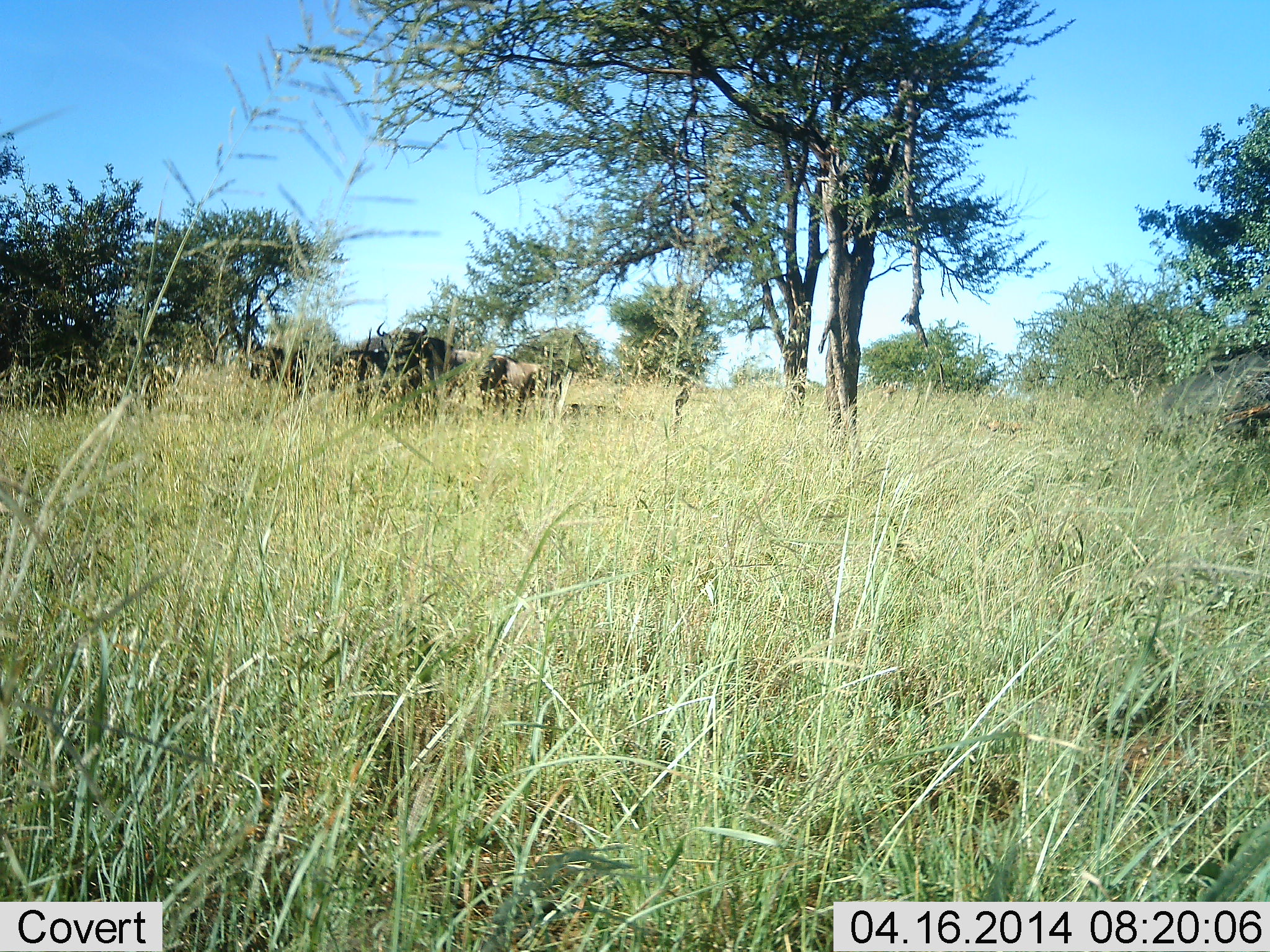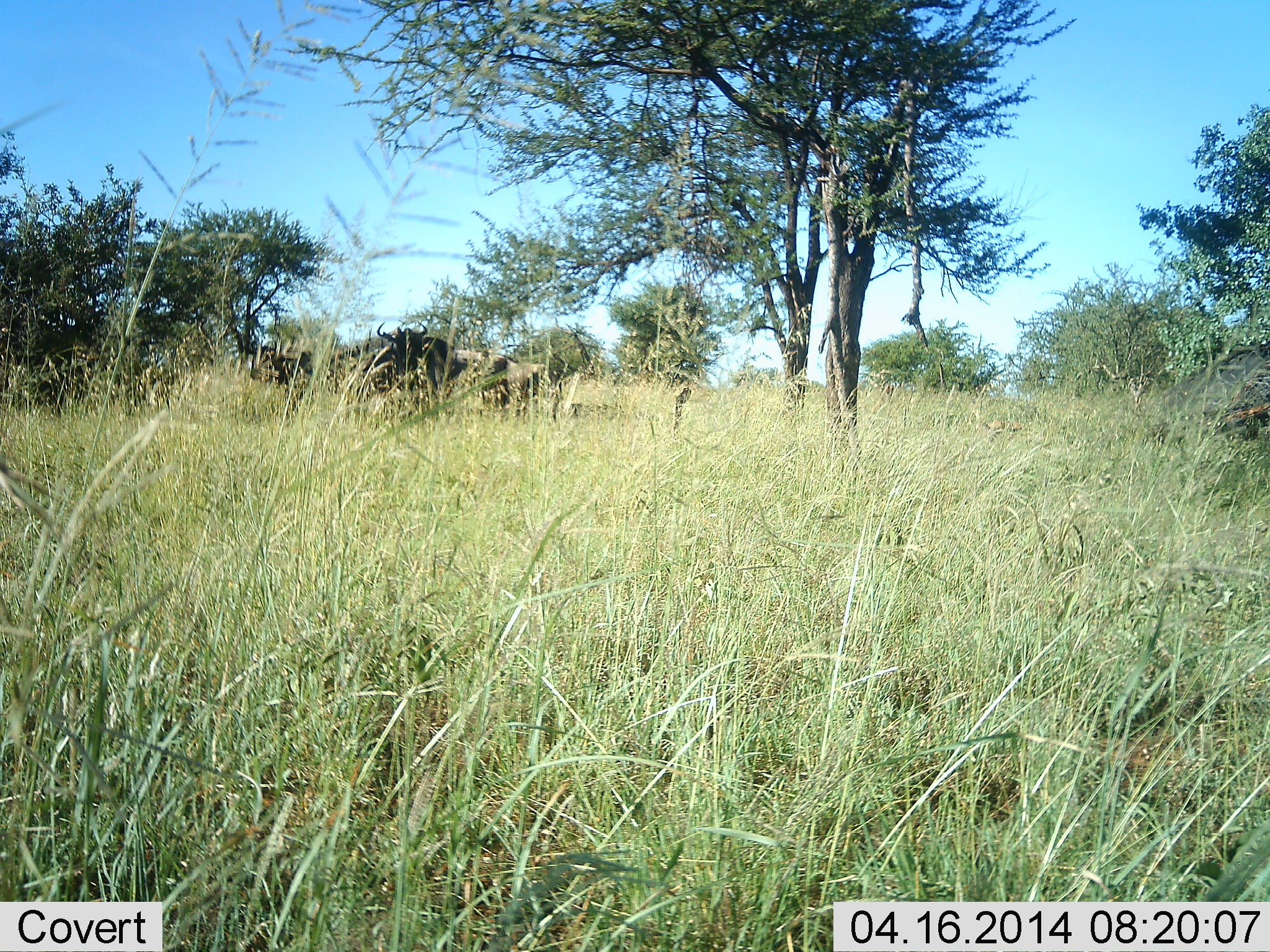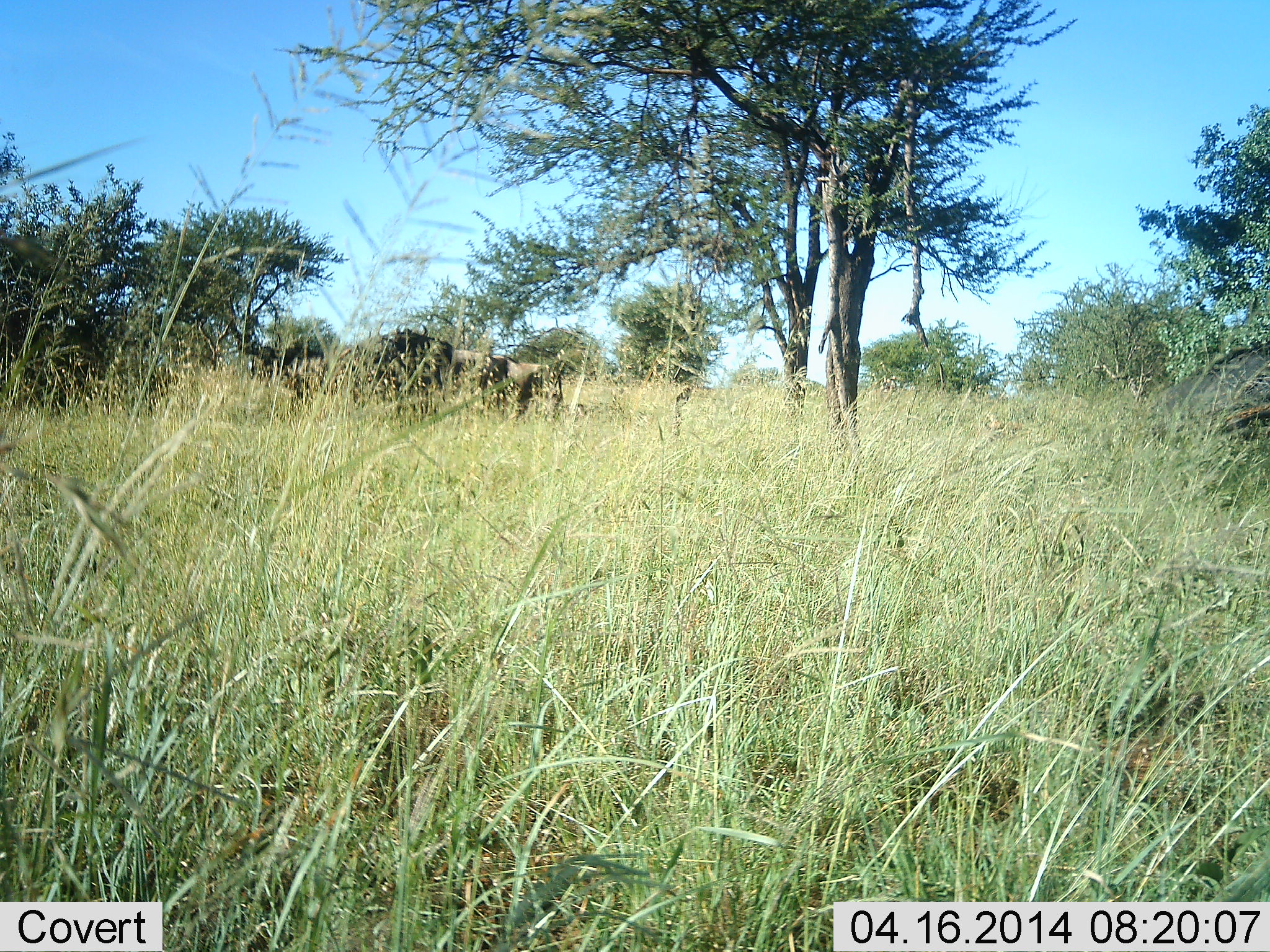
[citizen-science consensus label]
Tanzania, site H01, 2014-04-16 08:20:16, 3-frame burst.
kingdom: Animalia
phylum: Chordata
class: Mammalia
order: Artiodactyla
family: Bovidae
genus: Connochaetes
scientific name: Connochaetes taurinus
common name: blue wildebeest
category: wildebeest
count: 4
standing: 90%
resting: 20%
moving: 0%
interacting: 0%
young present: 0%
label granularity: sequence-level